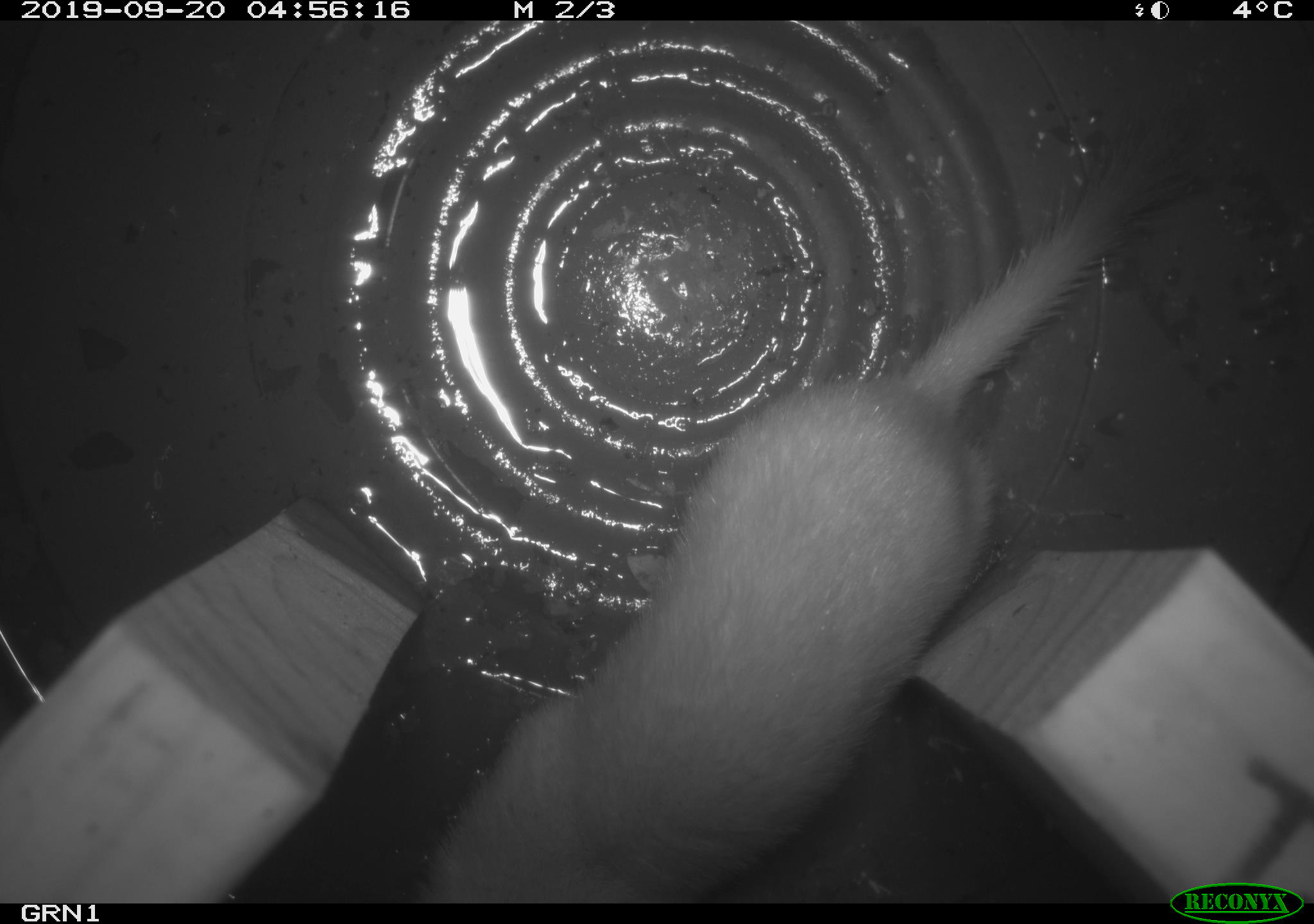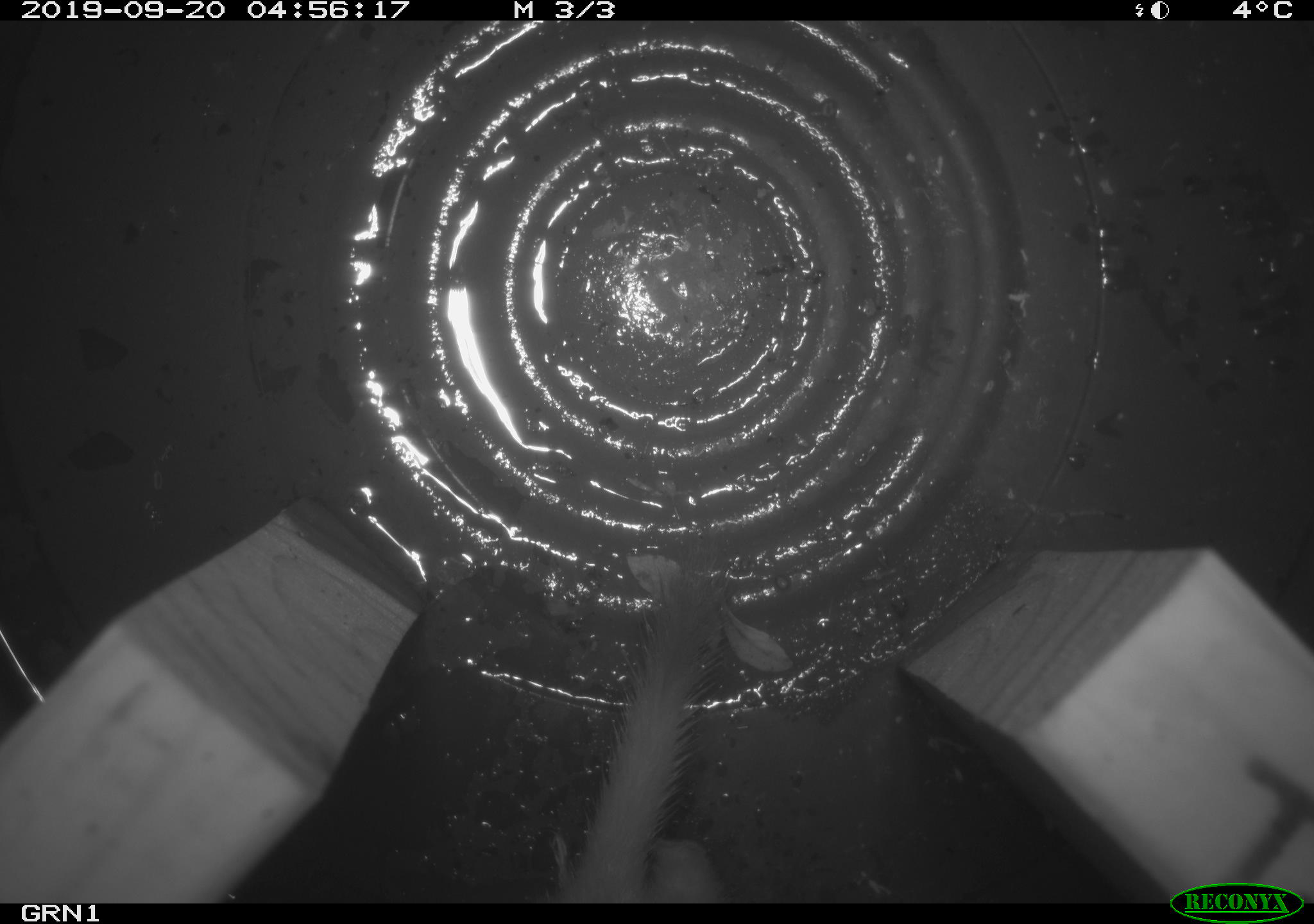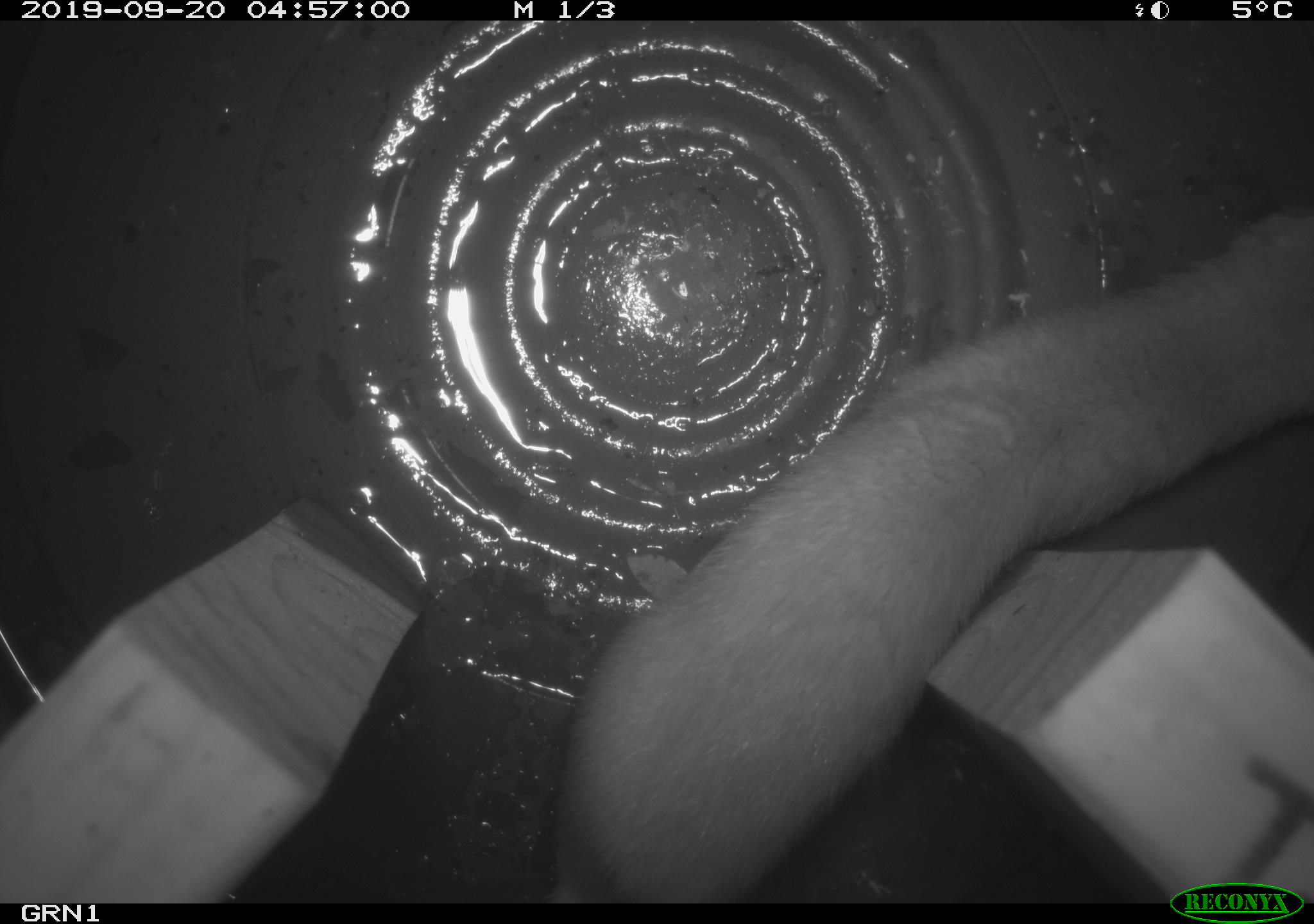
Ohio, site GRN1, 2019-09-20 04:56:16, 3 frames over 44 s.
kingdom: Animalia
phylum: Chordata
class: Mammalia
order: Carnivora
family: Mustelidae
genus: Neogale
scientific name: Neogale frenata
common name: long-tailed weasel